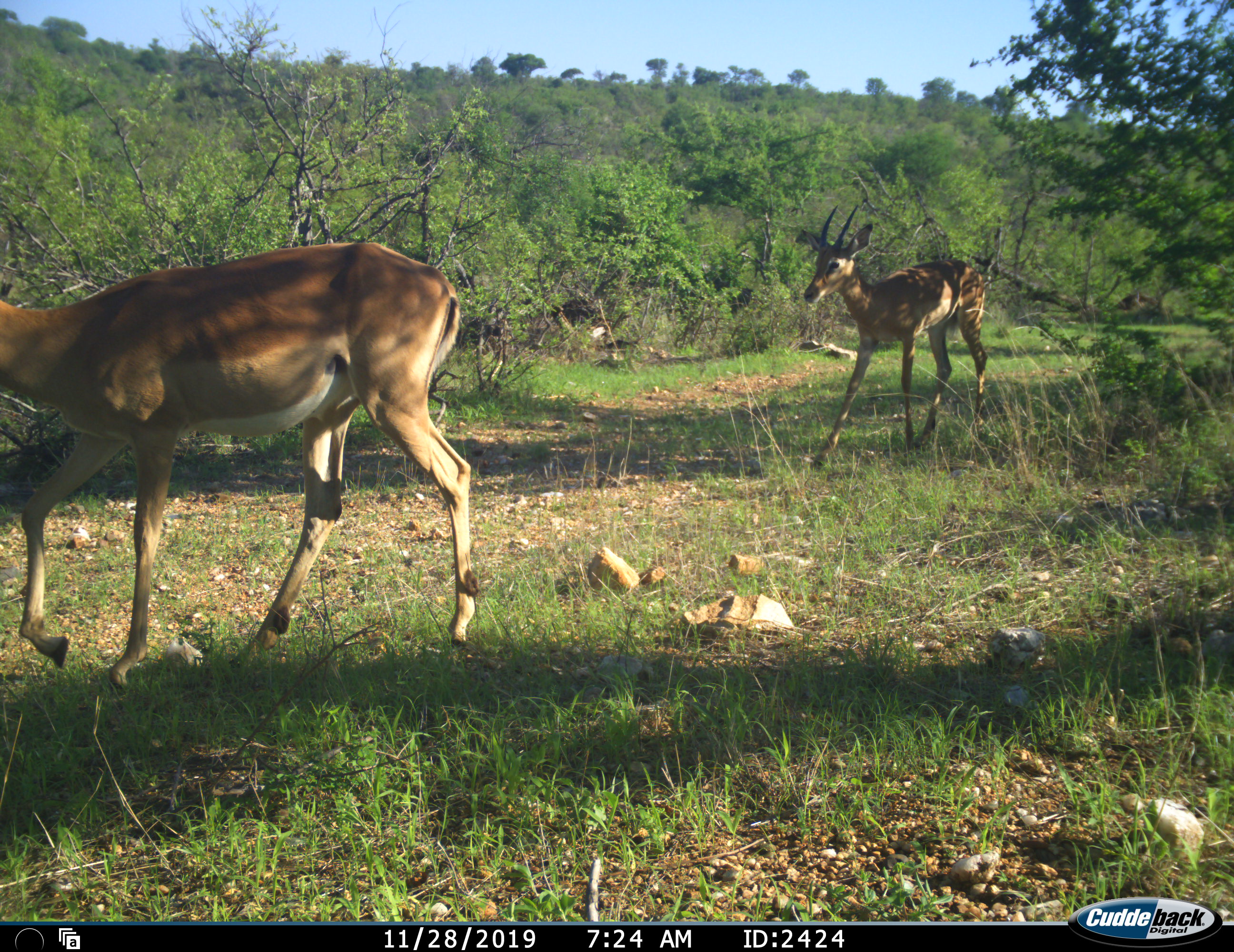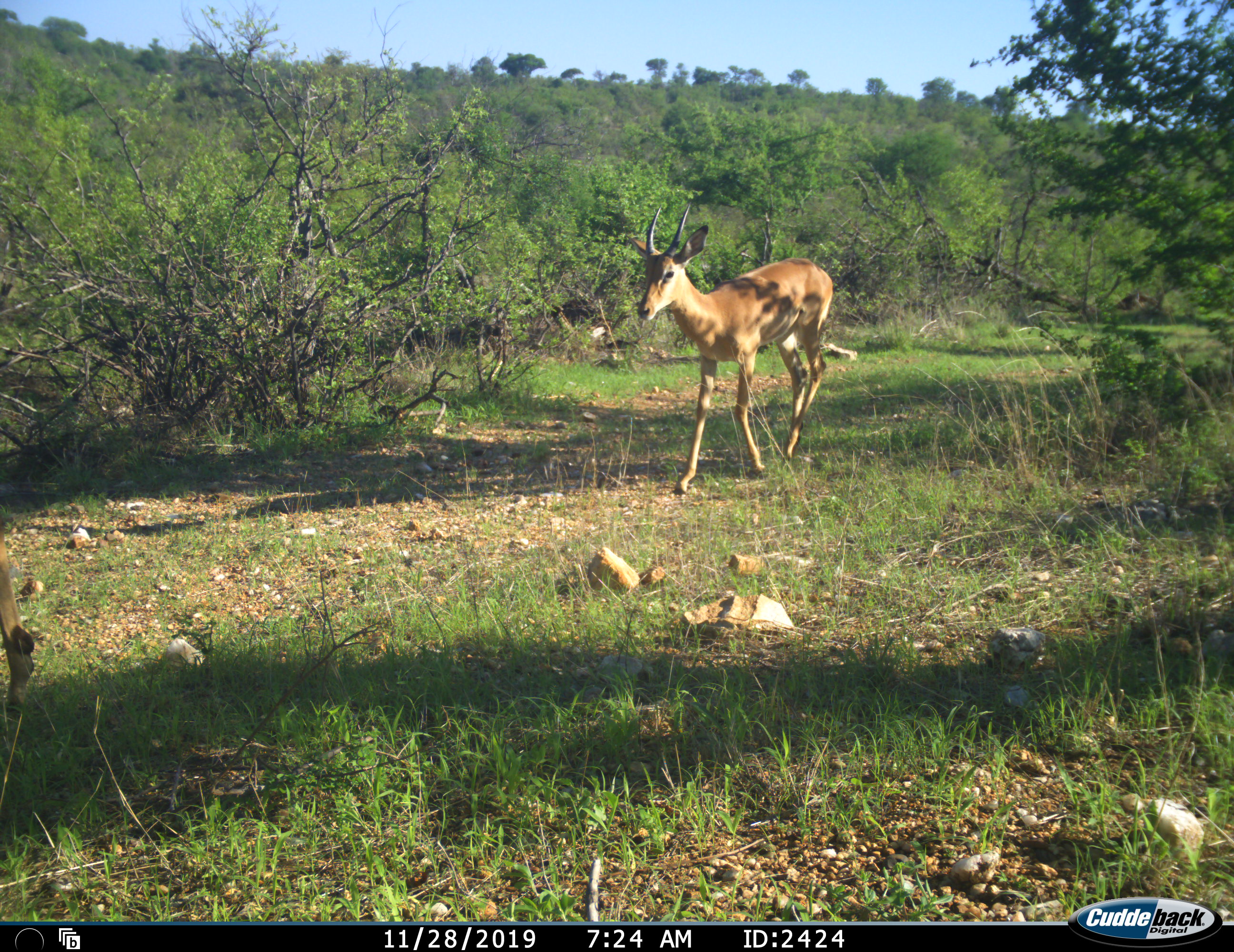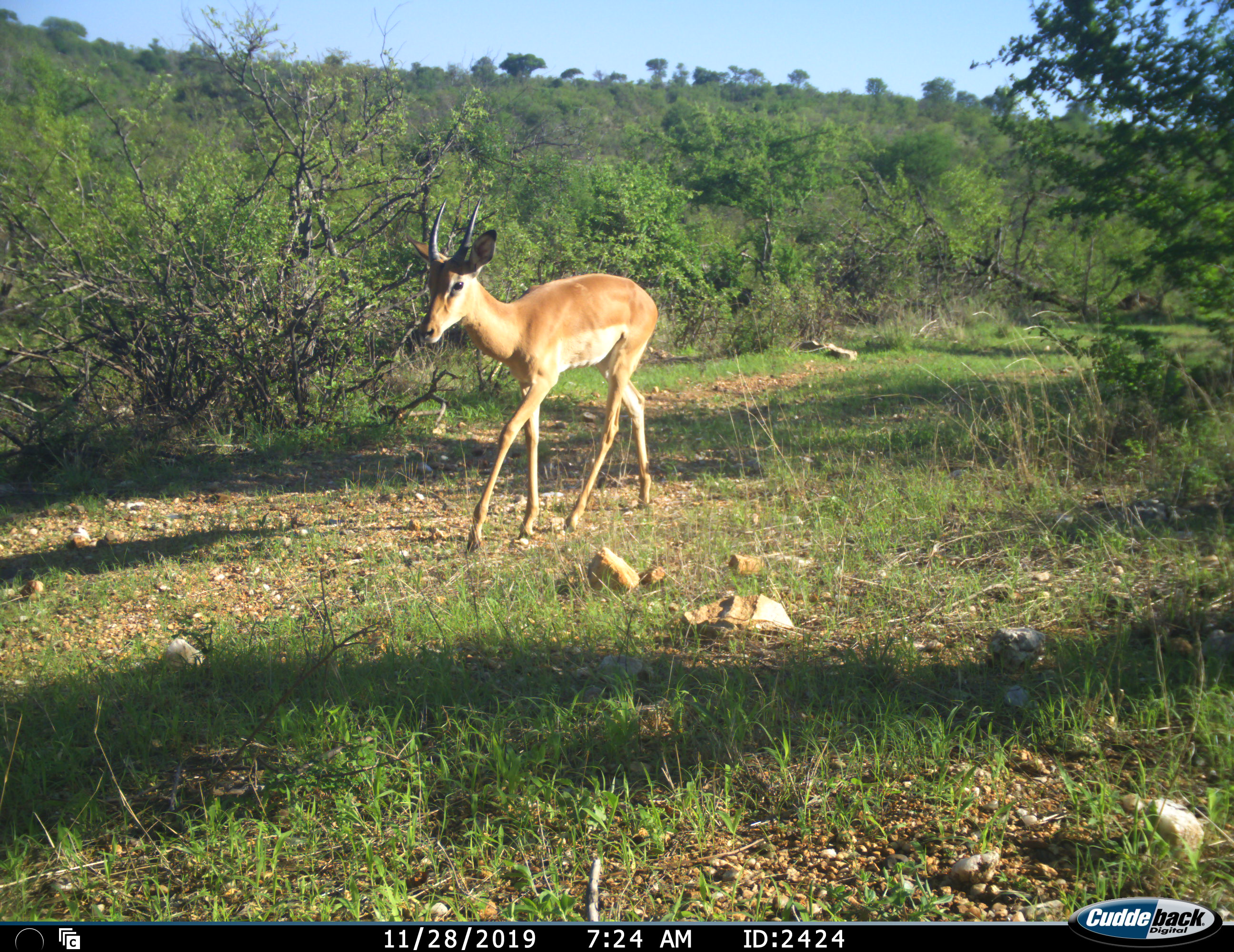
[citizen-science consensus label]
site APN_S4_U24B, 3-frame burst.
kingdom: Animalia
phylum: Chordata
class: Mammalia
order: Artiodactyla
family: Bovidae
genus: Aepyceros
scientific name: Aepyceros melampus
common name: impala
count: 2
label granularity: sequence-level